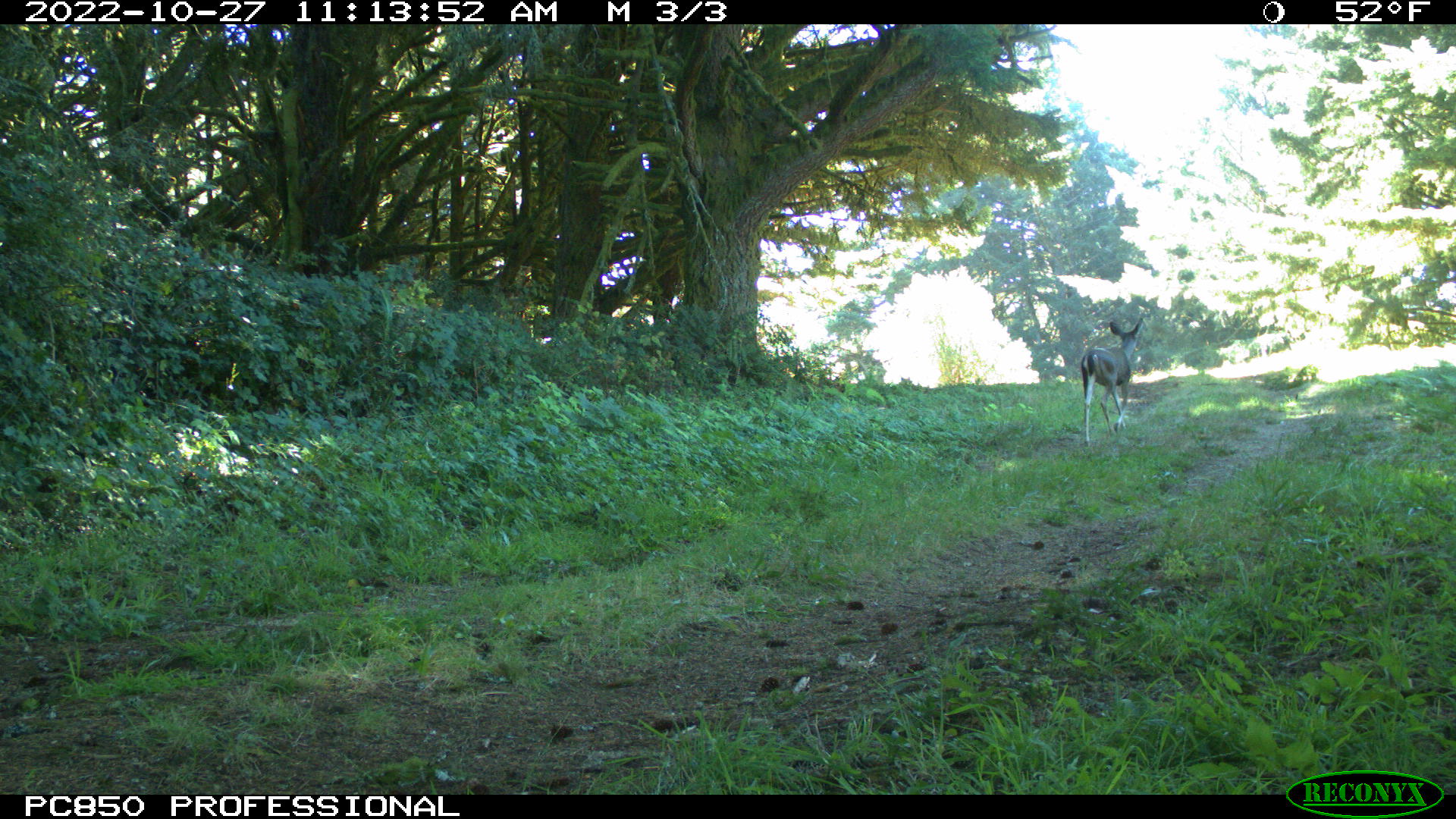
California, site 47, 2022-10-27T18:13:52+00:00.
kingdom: Animalia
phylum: Chordata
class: Mammalia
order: Artiodactyla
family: Cervidae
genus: Odocoileus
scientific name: Odocoileus hemionus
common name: mule deer